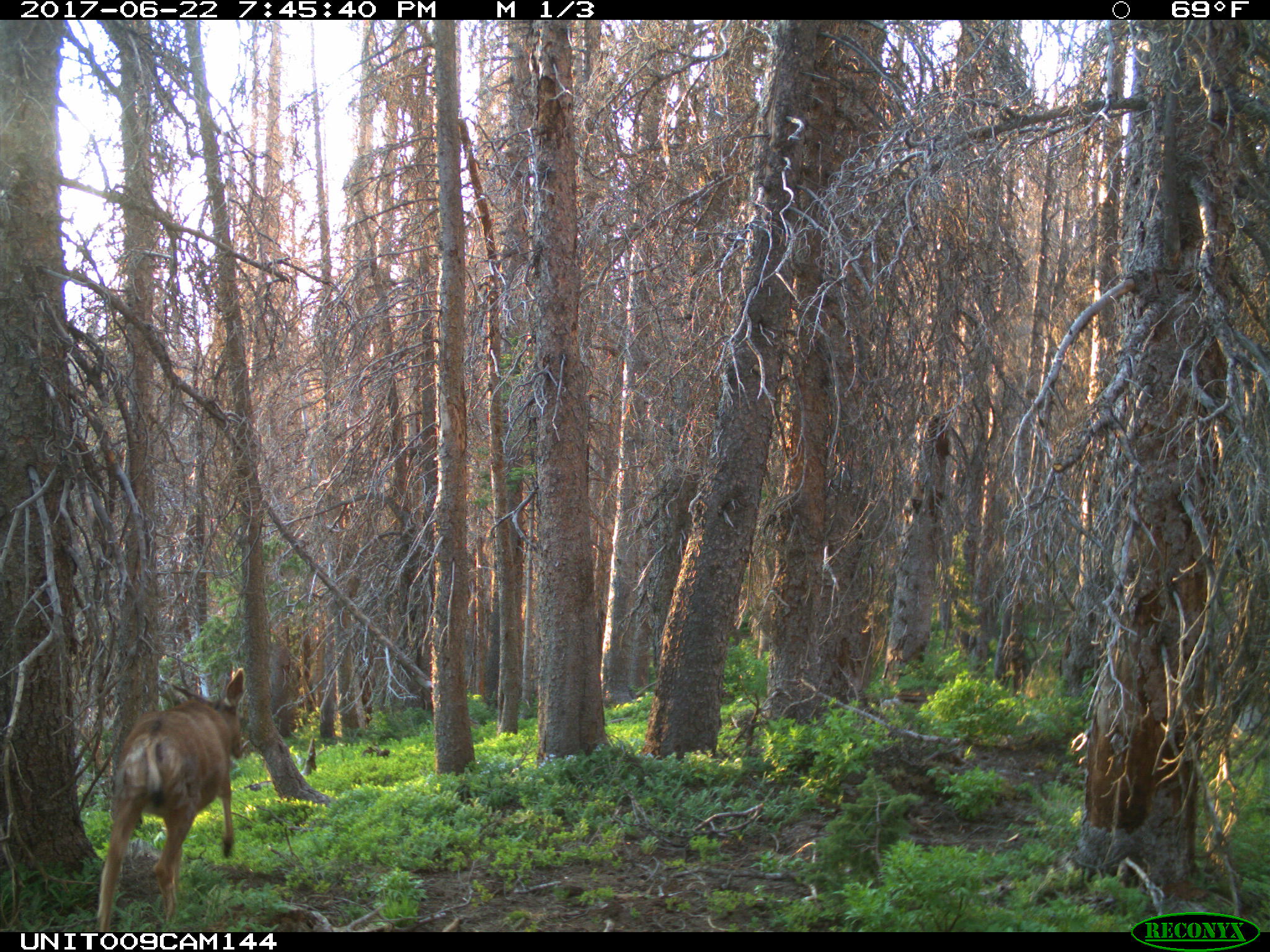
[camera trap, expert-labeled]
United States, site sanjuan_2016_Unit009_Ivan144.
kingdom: Animalia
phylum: Chordata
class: Mammalia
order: Artiodactyla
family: Cervidae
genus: Odocoileus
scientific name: Odocoileus hemionus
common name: mule deer